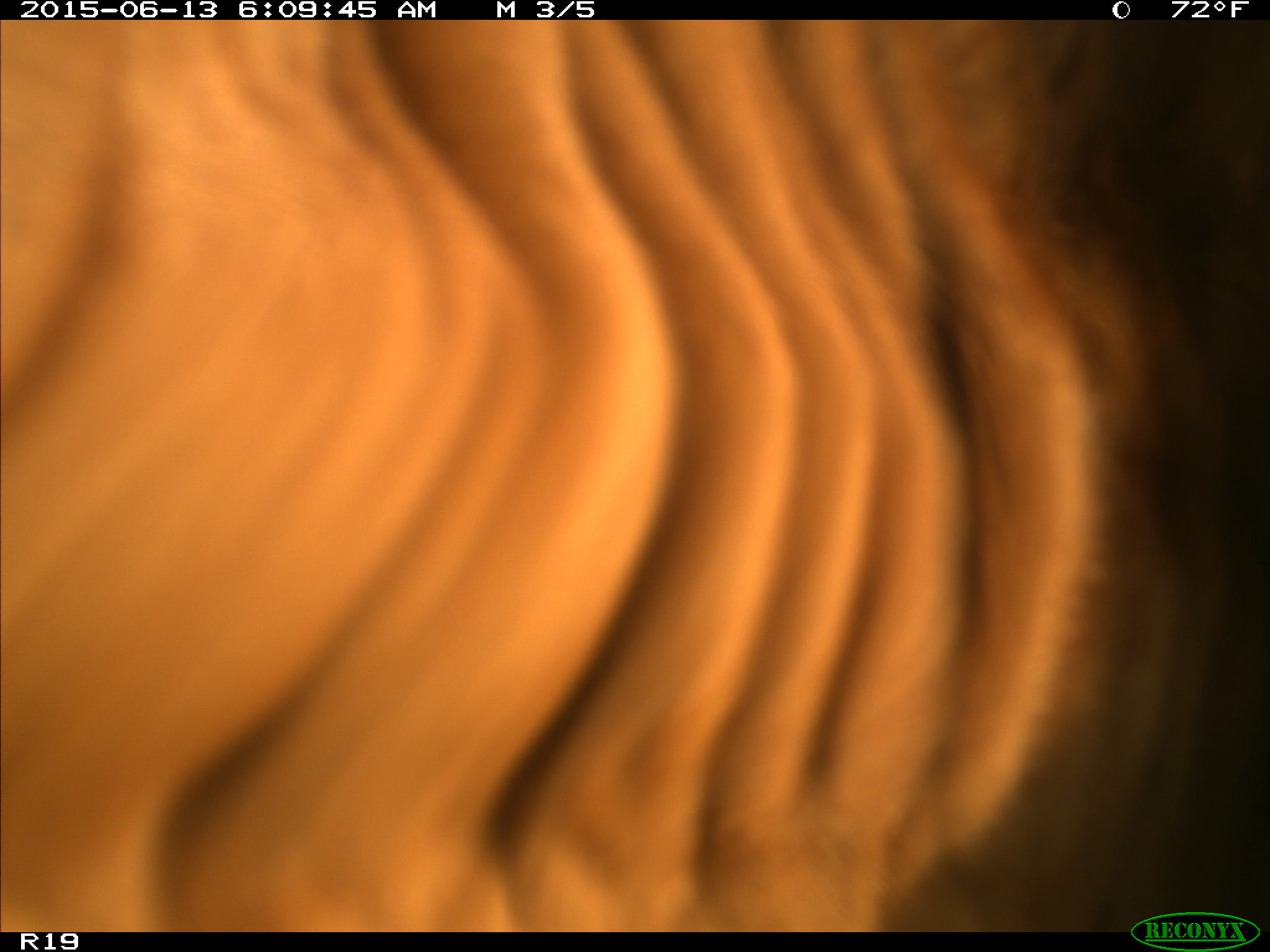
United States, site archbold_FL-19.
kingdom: Animalia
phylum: Chordata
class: Mammalia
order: Artiodactyla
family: Bovidae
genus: Bos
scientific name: Bos taurus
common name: domestic cow